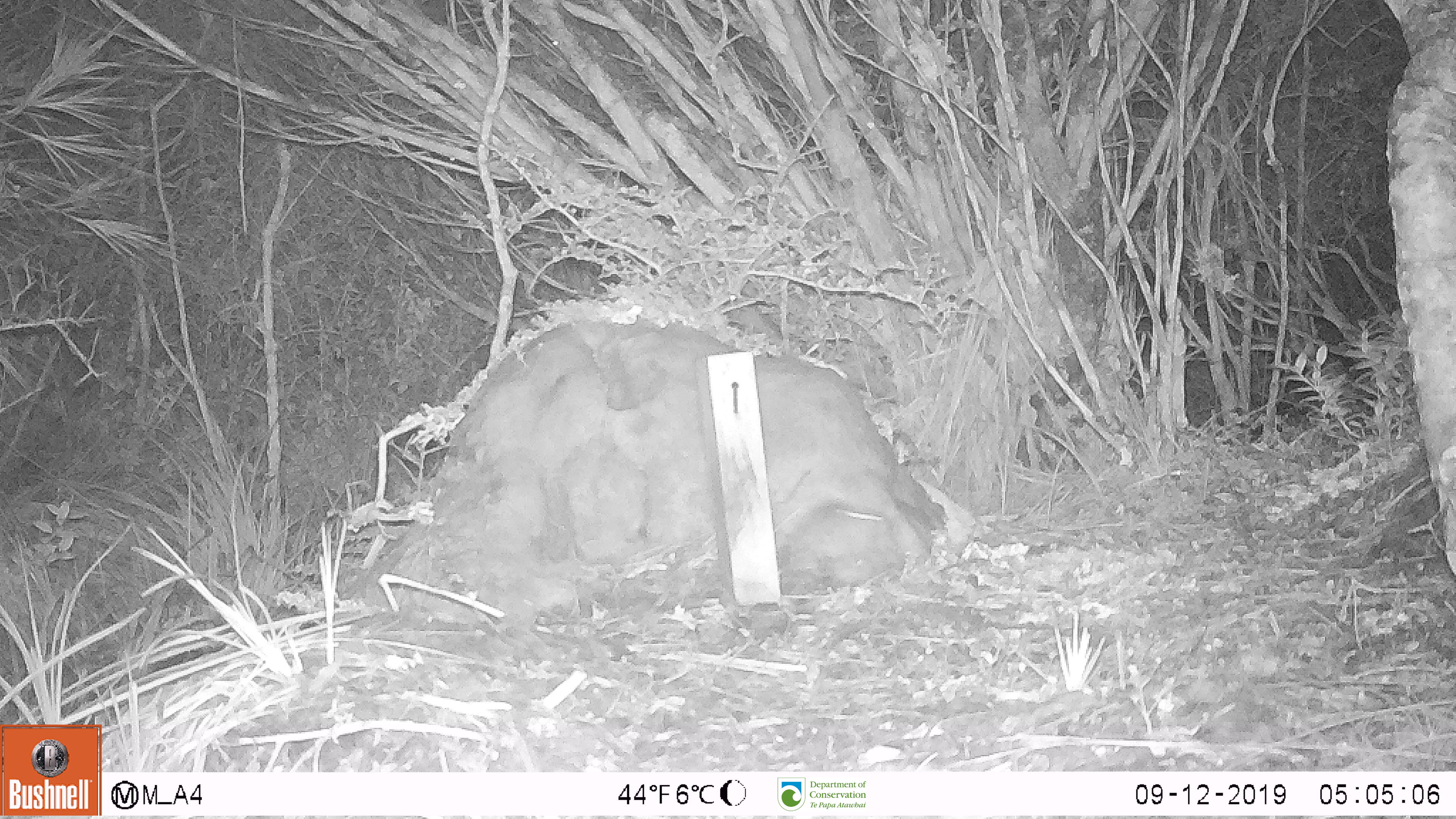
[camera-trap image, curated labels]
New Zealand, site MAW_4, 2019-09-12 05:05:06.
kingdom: Animalia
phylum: Chordata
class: Mammalia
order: Rodentia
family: Muridae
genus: Mus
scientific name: Mus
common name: mouse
Mouse (Mus).